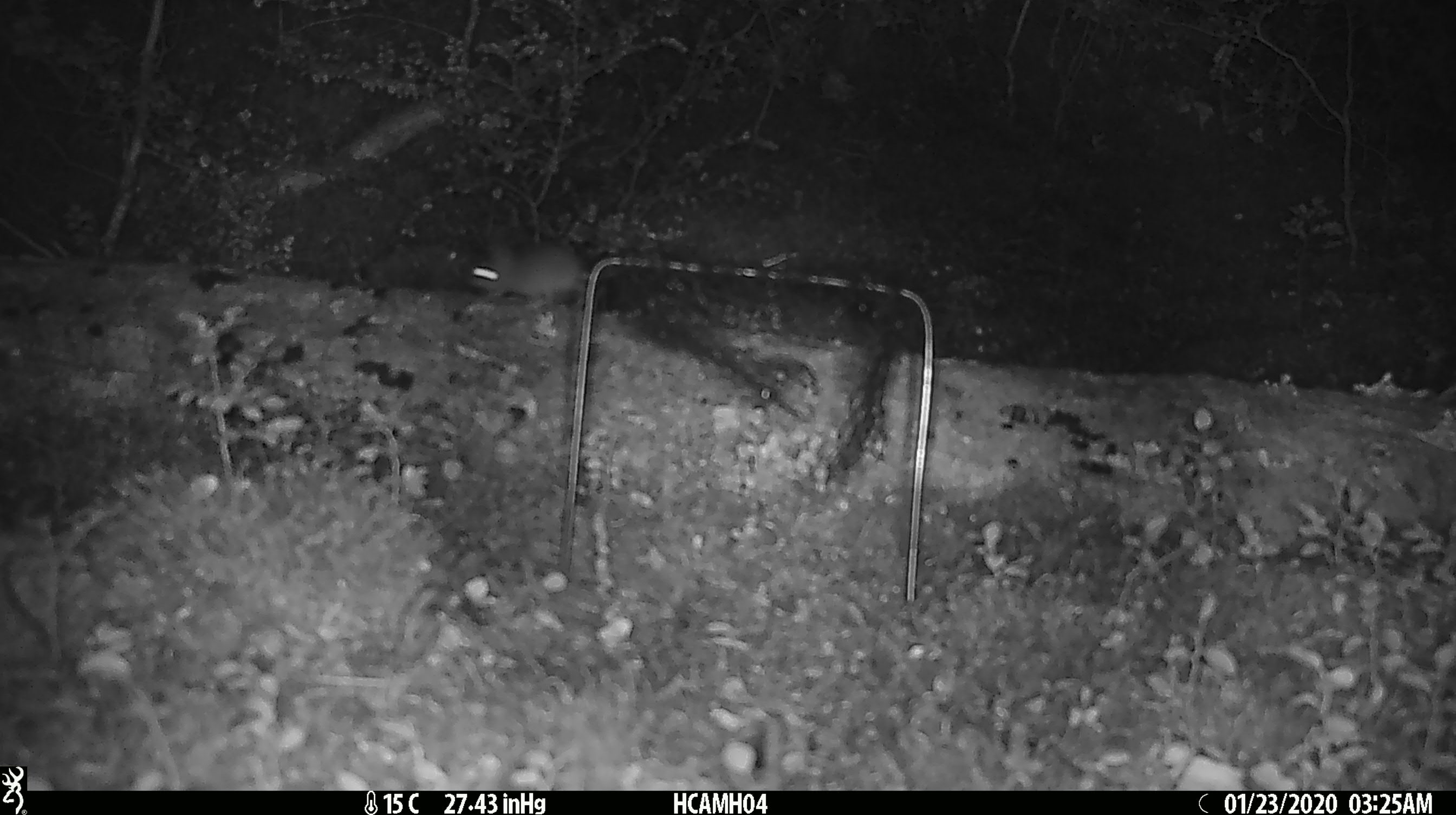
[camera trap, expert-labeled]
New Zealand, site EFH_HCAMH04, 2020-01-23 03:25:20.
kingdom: Animalia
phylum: Chordata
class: Mammalia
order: Rodentia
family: Muridae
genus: Mus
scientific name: Mus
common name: mouse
Mouse (Mus).